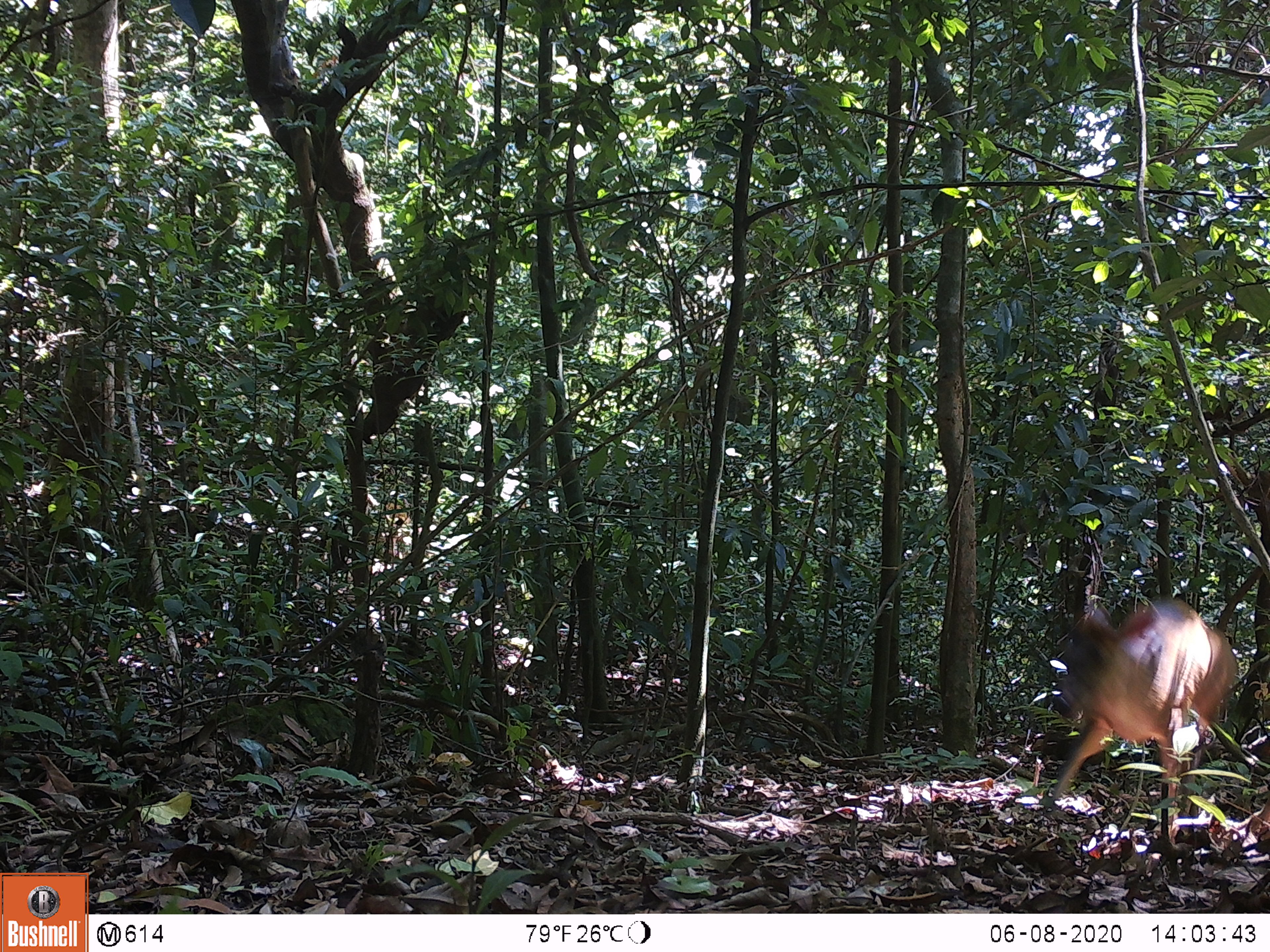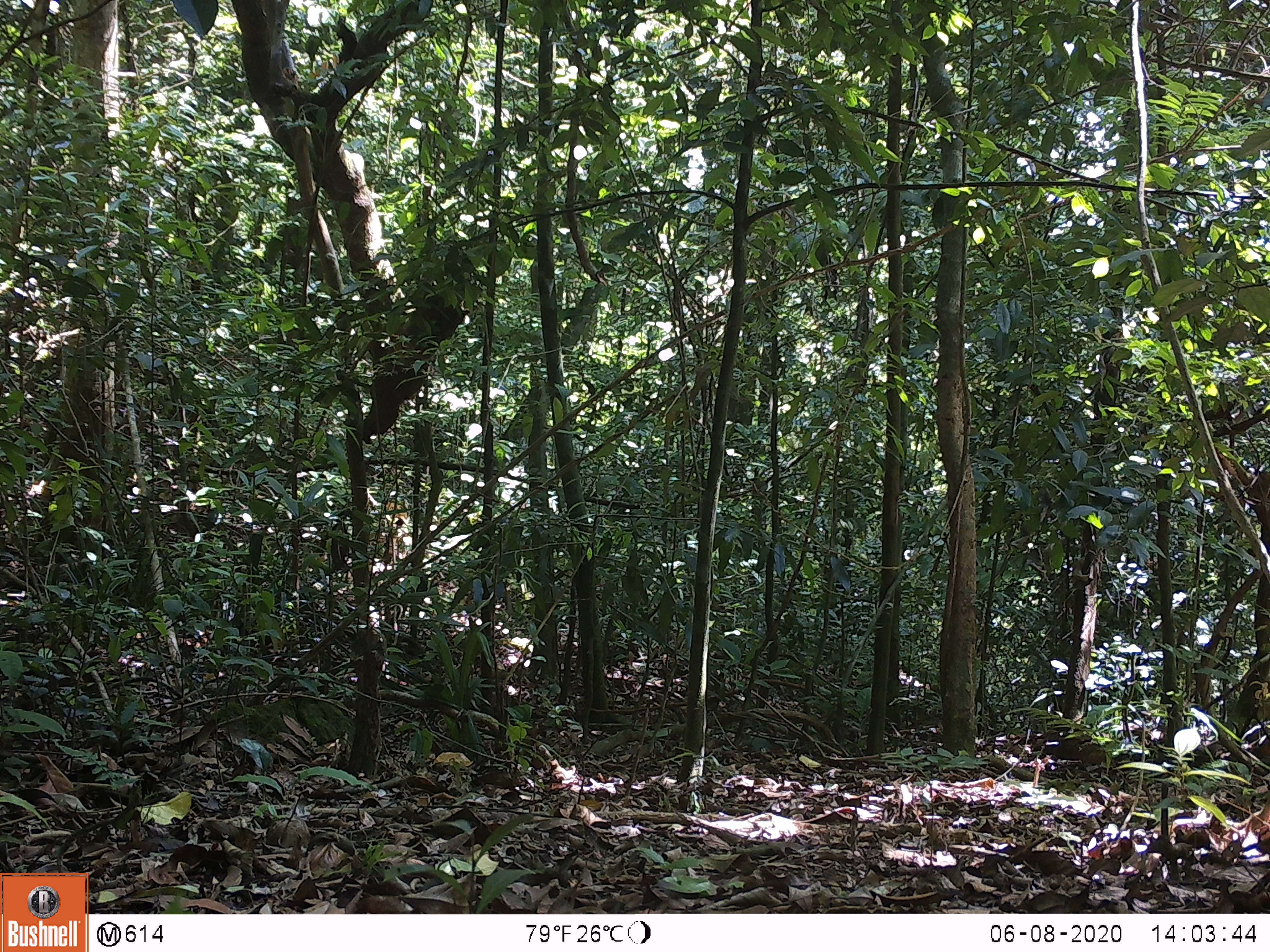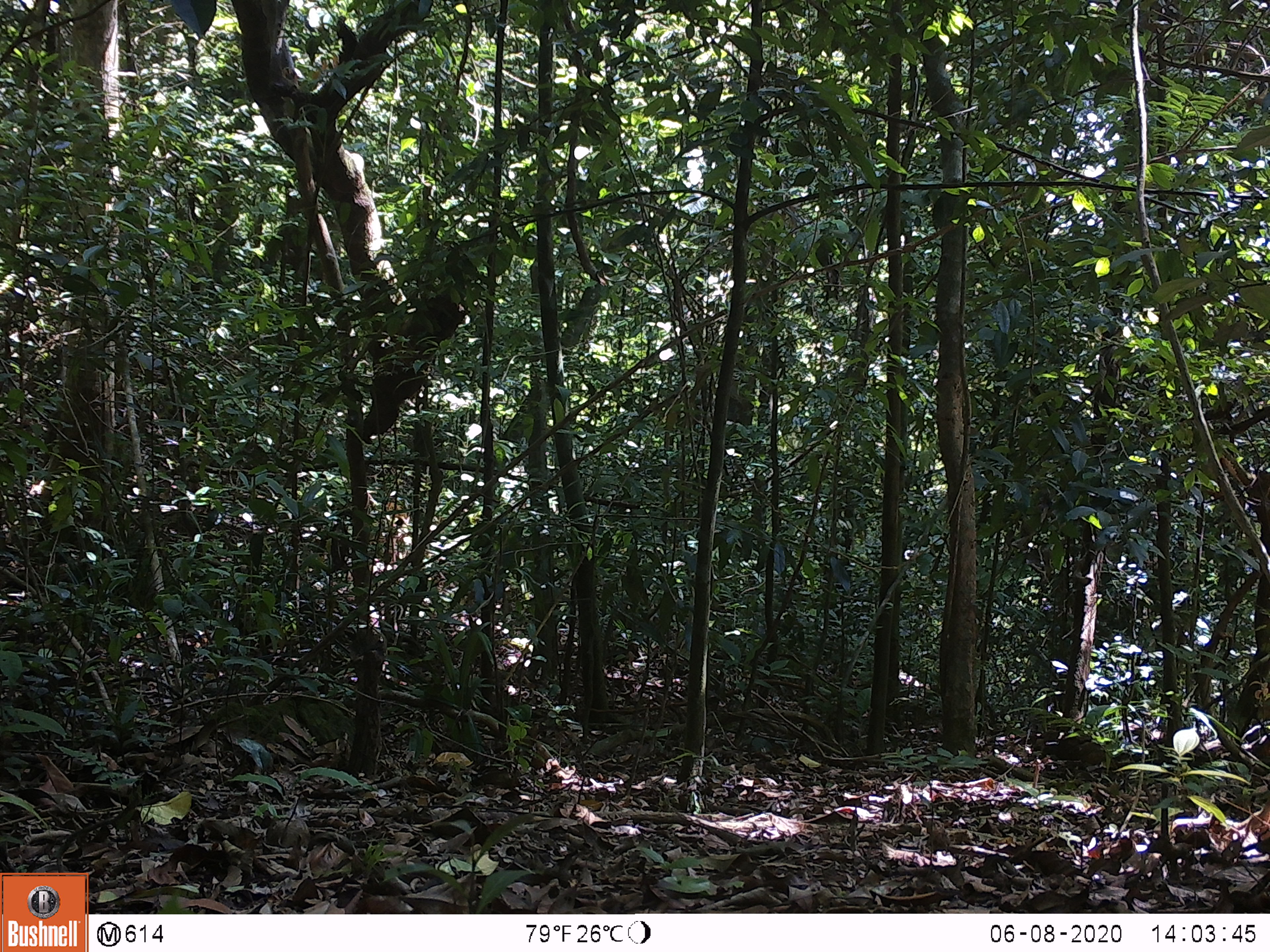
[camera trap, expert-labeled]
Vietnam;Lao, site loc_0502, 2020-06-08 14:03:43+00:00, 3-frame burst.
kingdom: Animalia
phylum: Chordata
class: Mammalia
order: Artiodactyla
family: Cervidae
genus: Muntiacus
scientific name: Muntiacus rooseveltorum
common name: roosevelt's muntjac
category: roosevelts muntjac group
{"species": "roosevelts muntjac group (roosevelt's muntjac) (Muntiacus rooseveltorum)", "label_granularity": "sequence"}